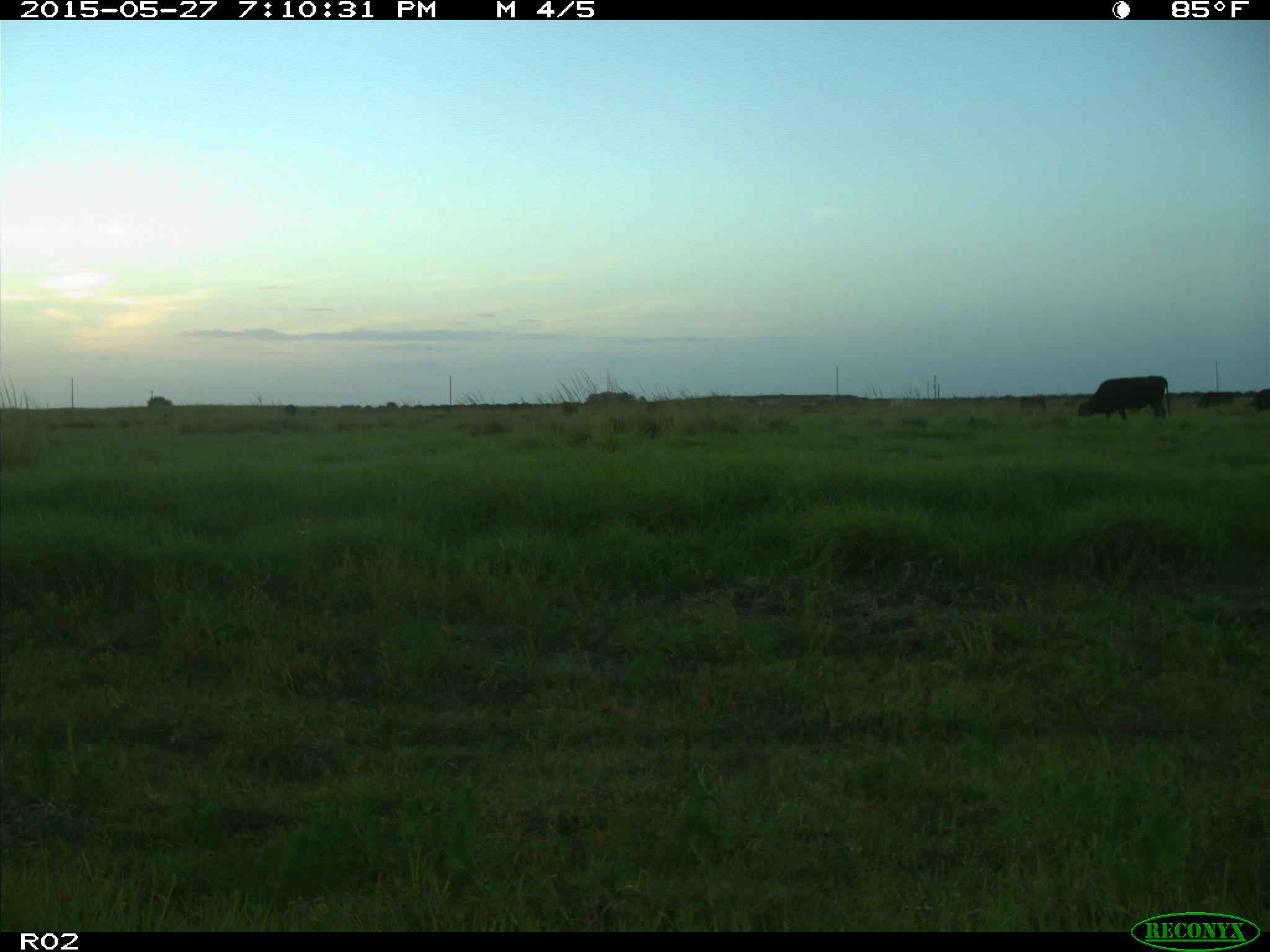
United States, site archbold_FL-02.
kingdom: Animalia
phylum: Chordata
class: Mammalia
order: Artiodactyla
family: Bovidae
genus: Bos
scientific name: Bos taurus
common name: domestic cow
Bos taurus (domestic cow).